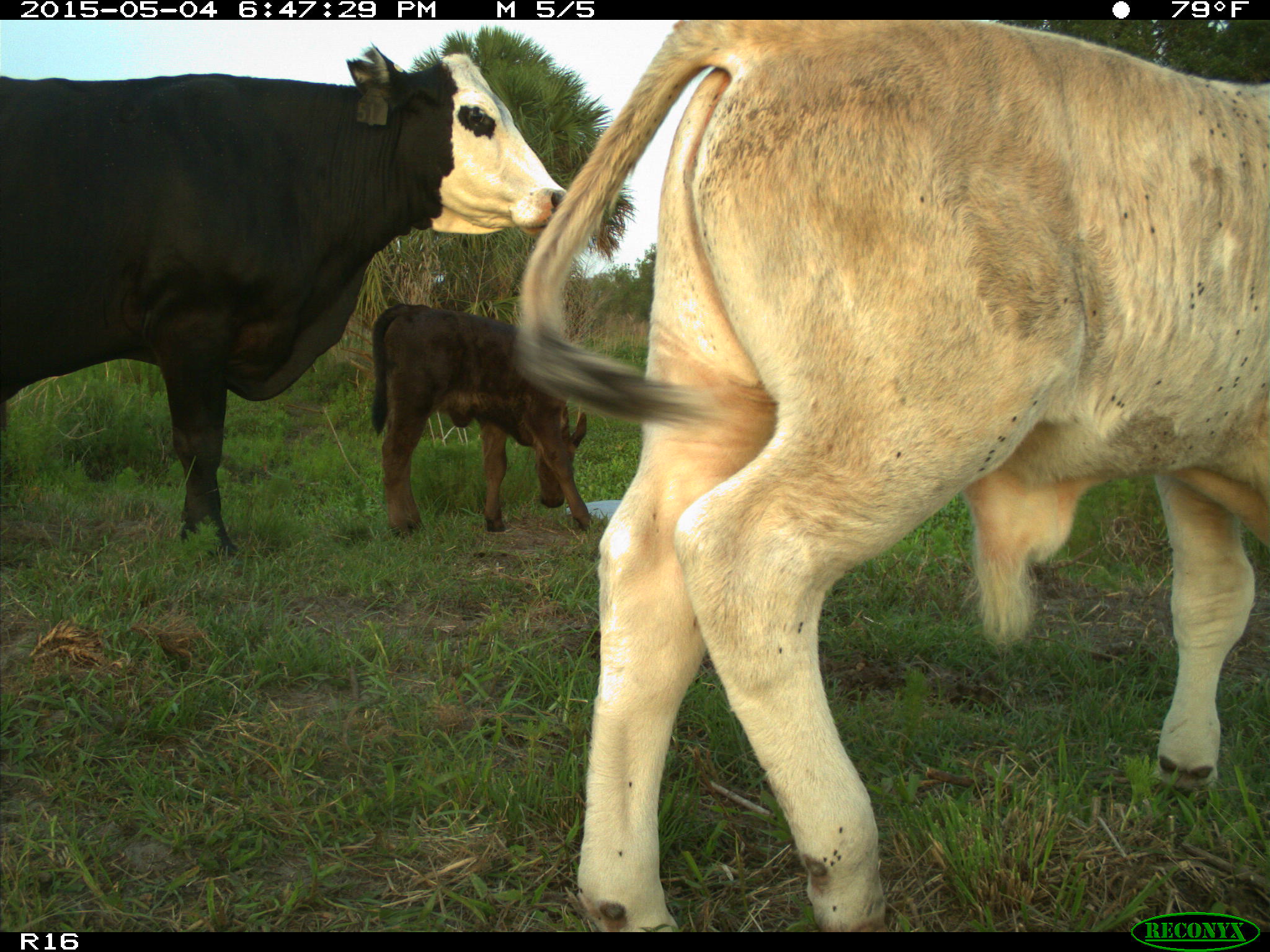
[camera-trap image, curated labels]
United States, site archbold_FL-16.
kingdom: Animalia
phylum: Chordata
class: Mammalia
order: Artiodactyla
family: Bovidae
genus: Bos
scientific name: Bos taurus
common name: domestic cow